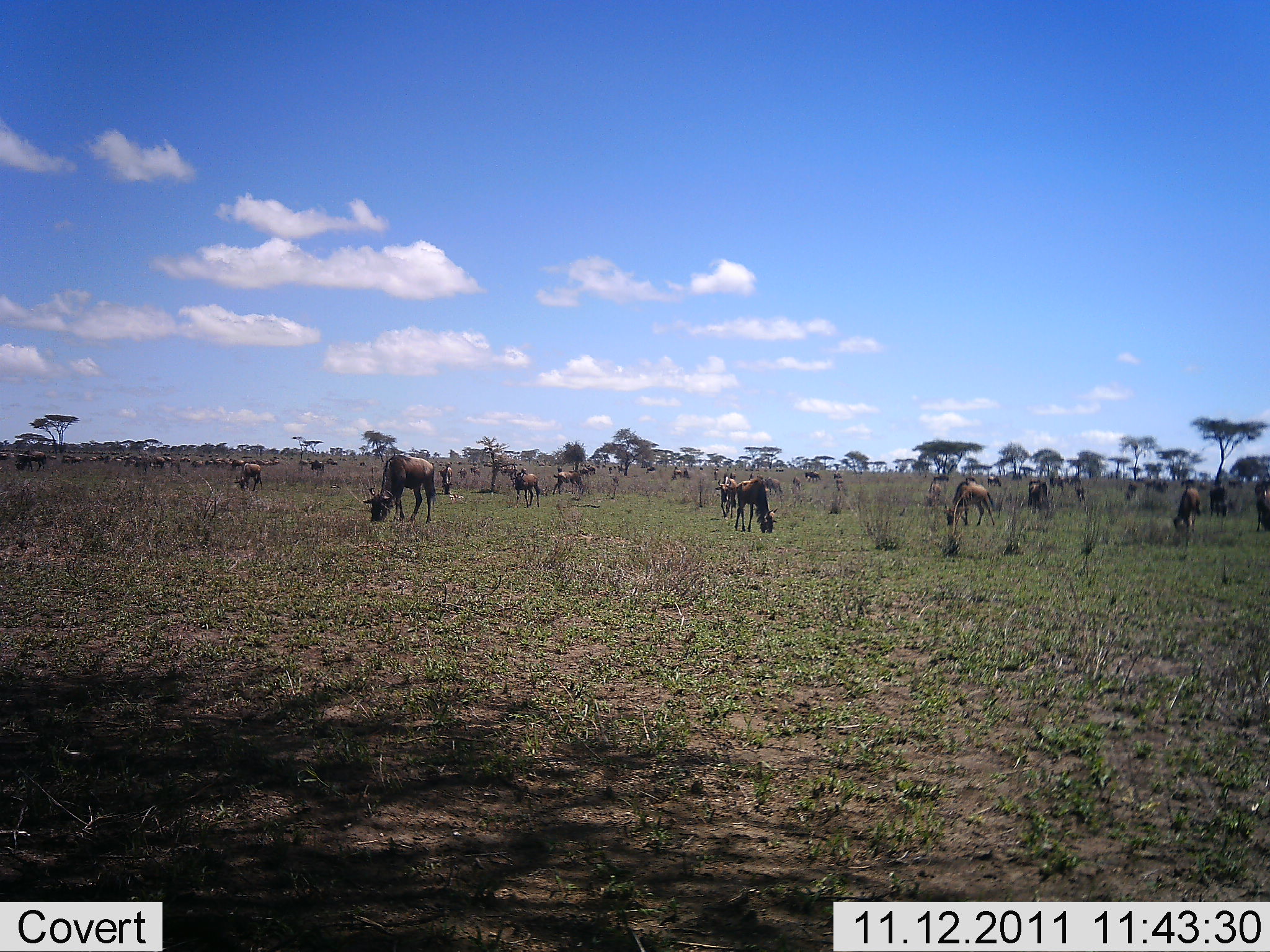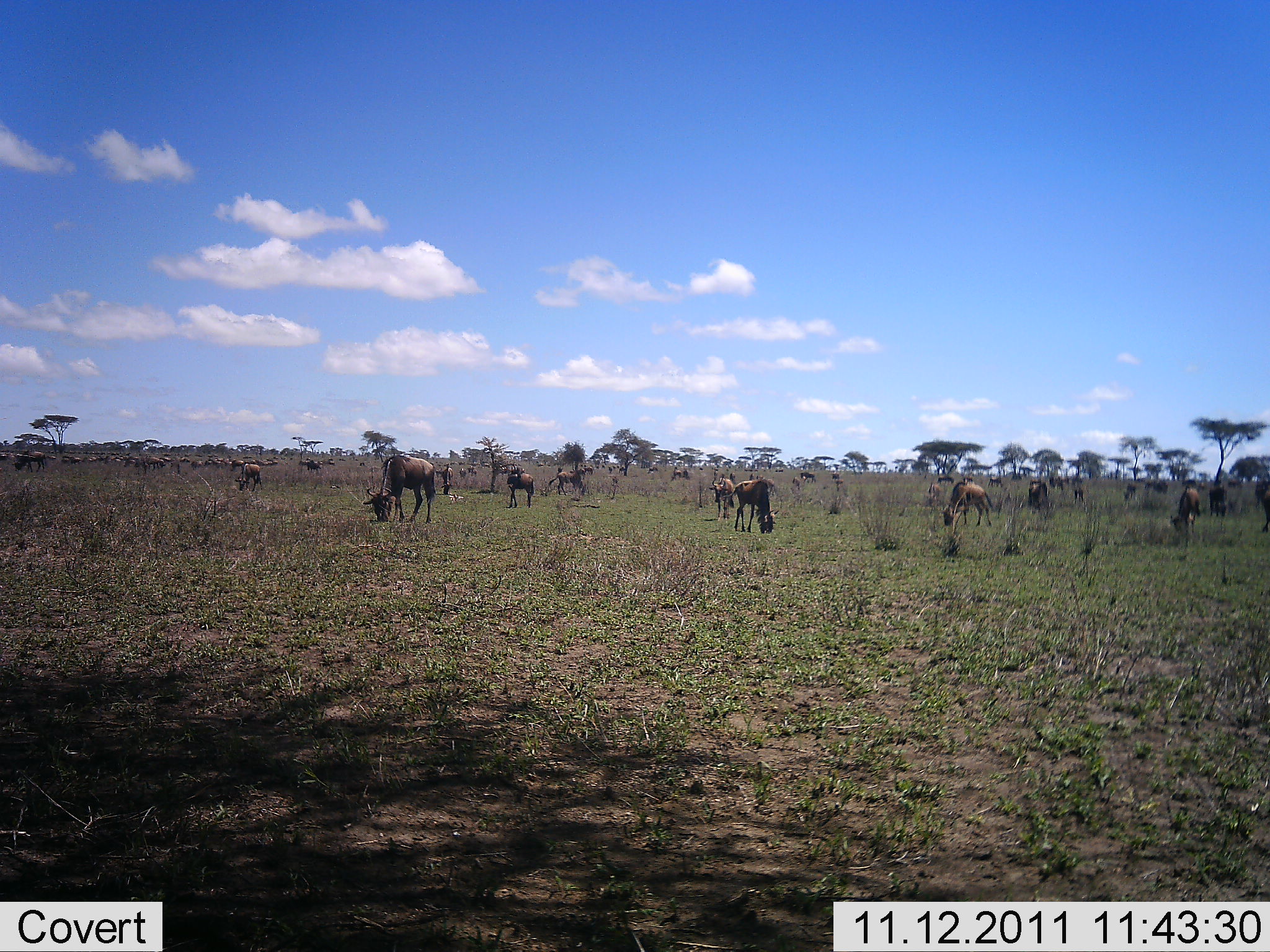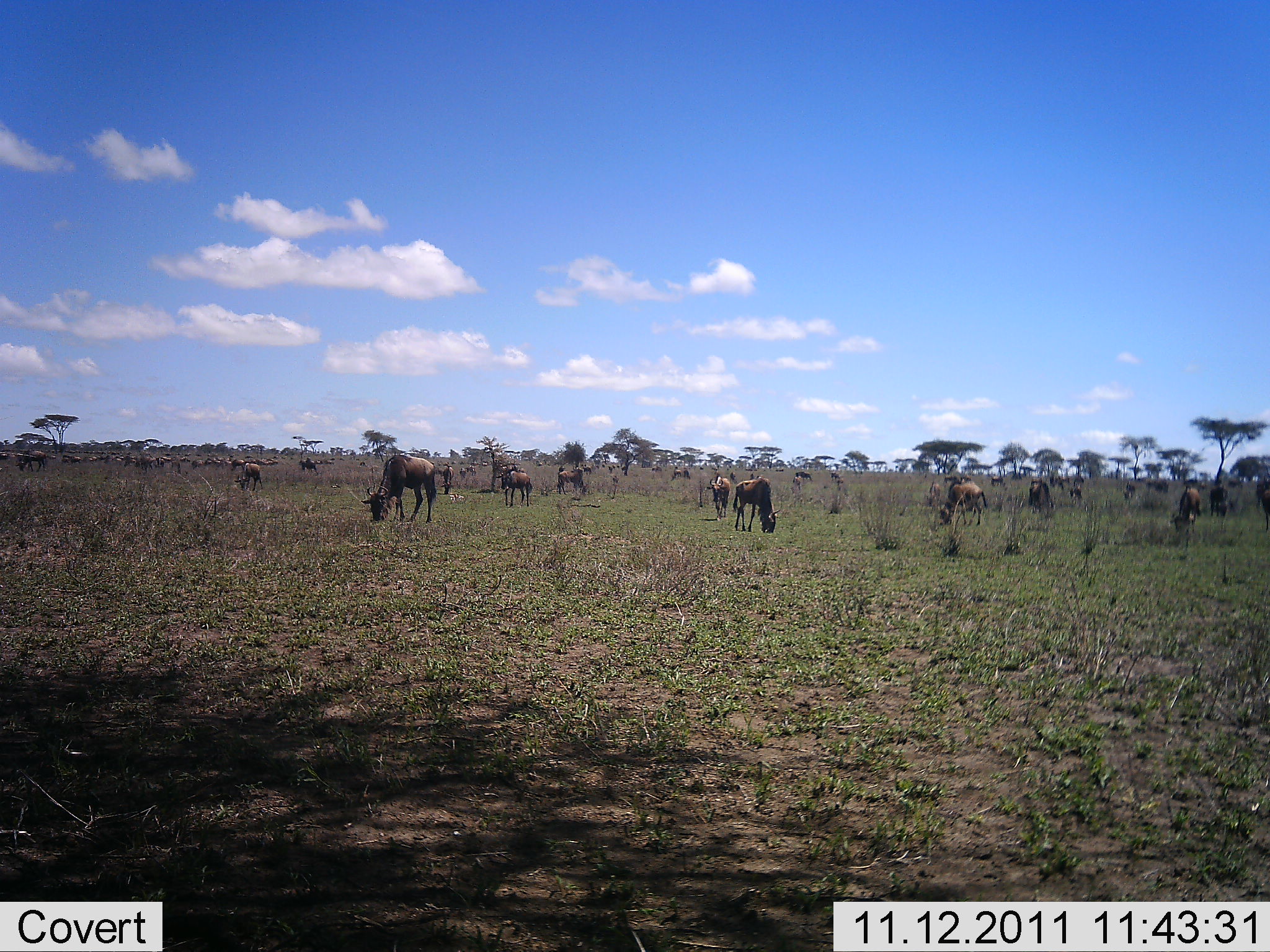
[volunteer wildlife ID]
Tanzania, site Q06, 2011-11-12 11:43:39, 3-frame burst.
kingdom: Animalia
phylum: Chordata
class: Mammalia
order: Artiodactyla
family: Bovidae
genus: Connochaetes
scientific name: Connochaetes taurinus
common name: blue wildebeest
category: wildebeest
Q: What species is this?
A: Wildebeest (blue wildebeest) (Connochaetes taurinus).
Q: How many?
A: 11-50.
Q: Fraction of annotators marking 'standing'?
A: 15%.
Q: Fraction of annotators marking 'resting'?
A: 0%.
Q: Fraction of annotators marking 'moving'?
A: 31%.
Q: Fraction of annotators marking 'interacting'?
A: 0%.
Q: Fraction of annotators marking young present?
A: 0%.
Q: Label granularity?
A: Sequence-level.